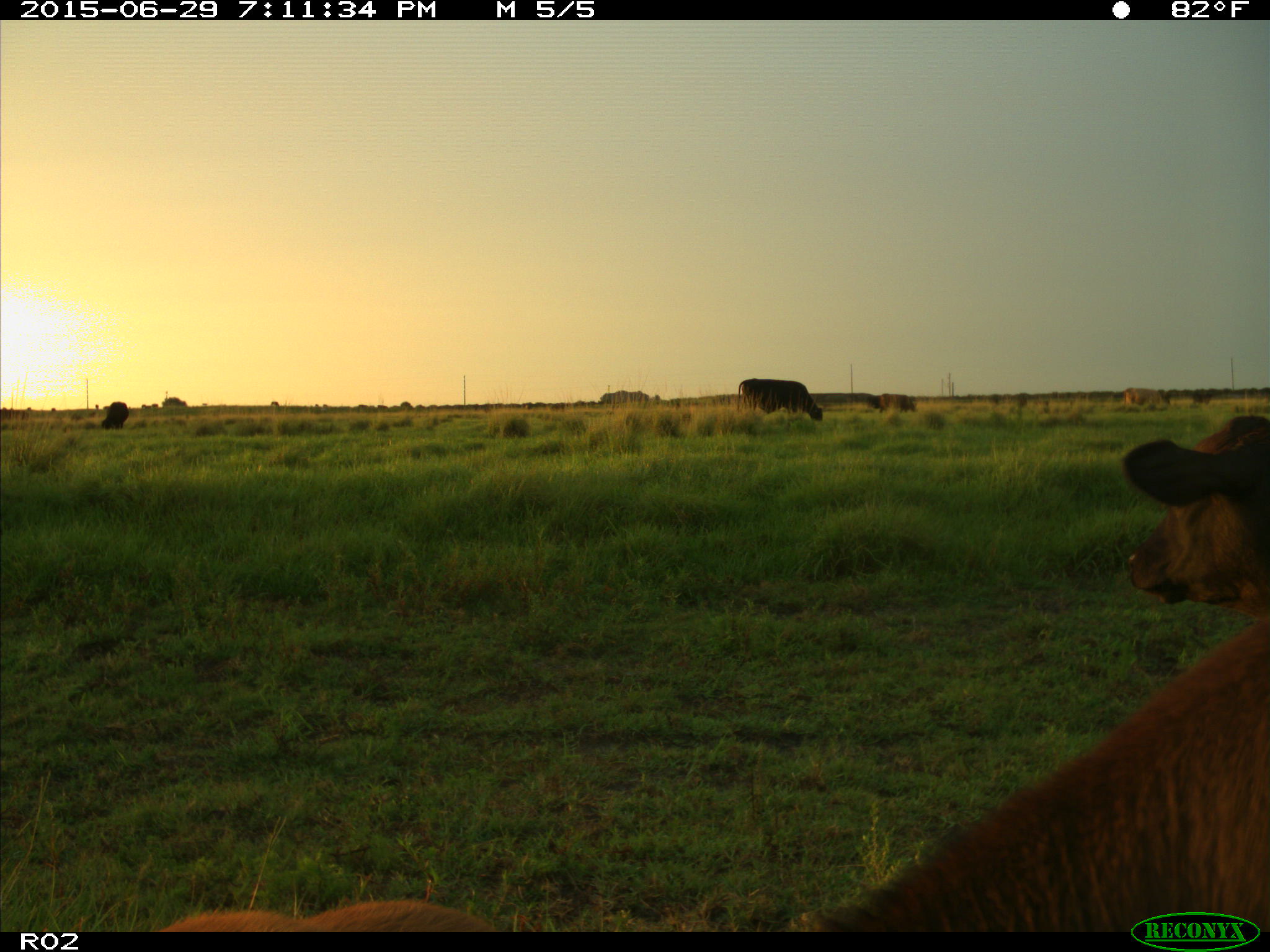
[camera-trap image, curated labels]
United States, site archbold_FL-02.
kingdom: Animalia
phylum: Chordata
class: Mammalia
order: Artiodactyla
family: Bovidae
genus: Bos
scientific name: Bos taurus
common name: domestic cow